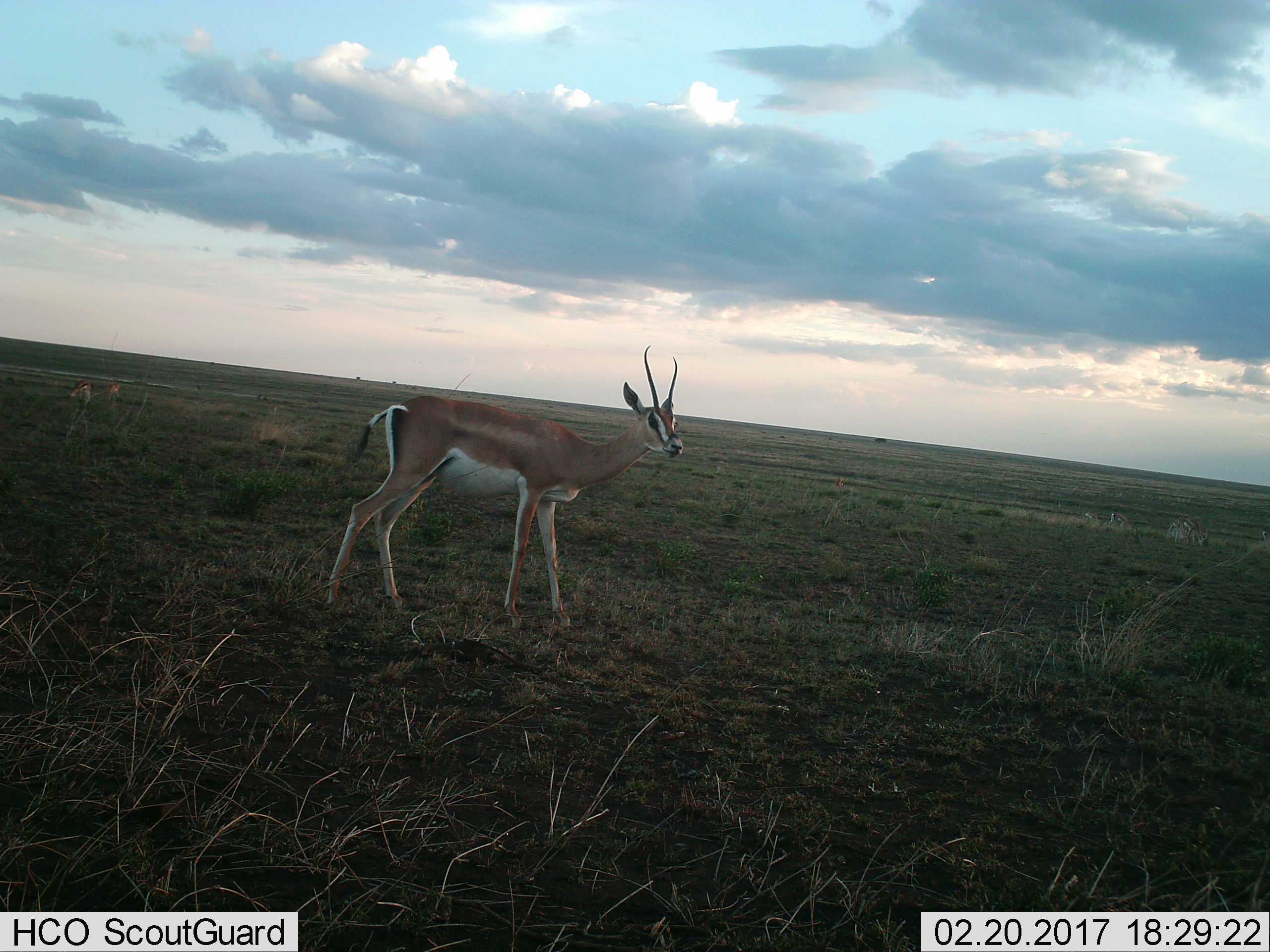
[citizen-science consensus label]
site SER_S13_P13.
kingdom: Animalia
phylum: Chordata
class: Mammalia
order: Artiodactyla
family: Bovidae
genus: Nanger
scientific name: Nanger granti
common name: grant's gazelle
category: gazellegrants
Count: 1.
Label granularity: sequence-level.